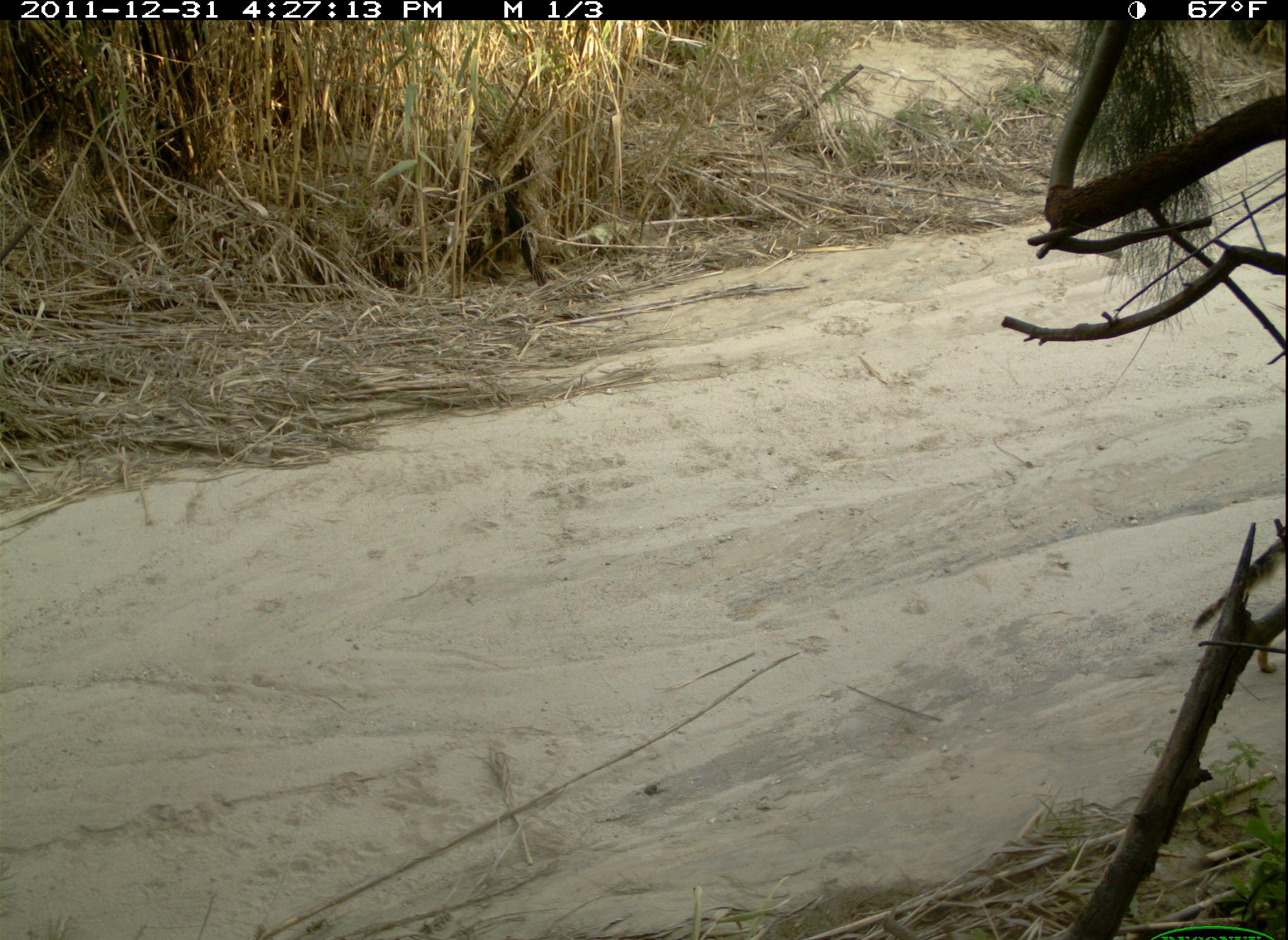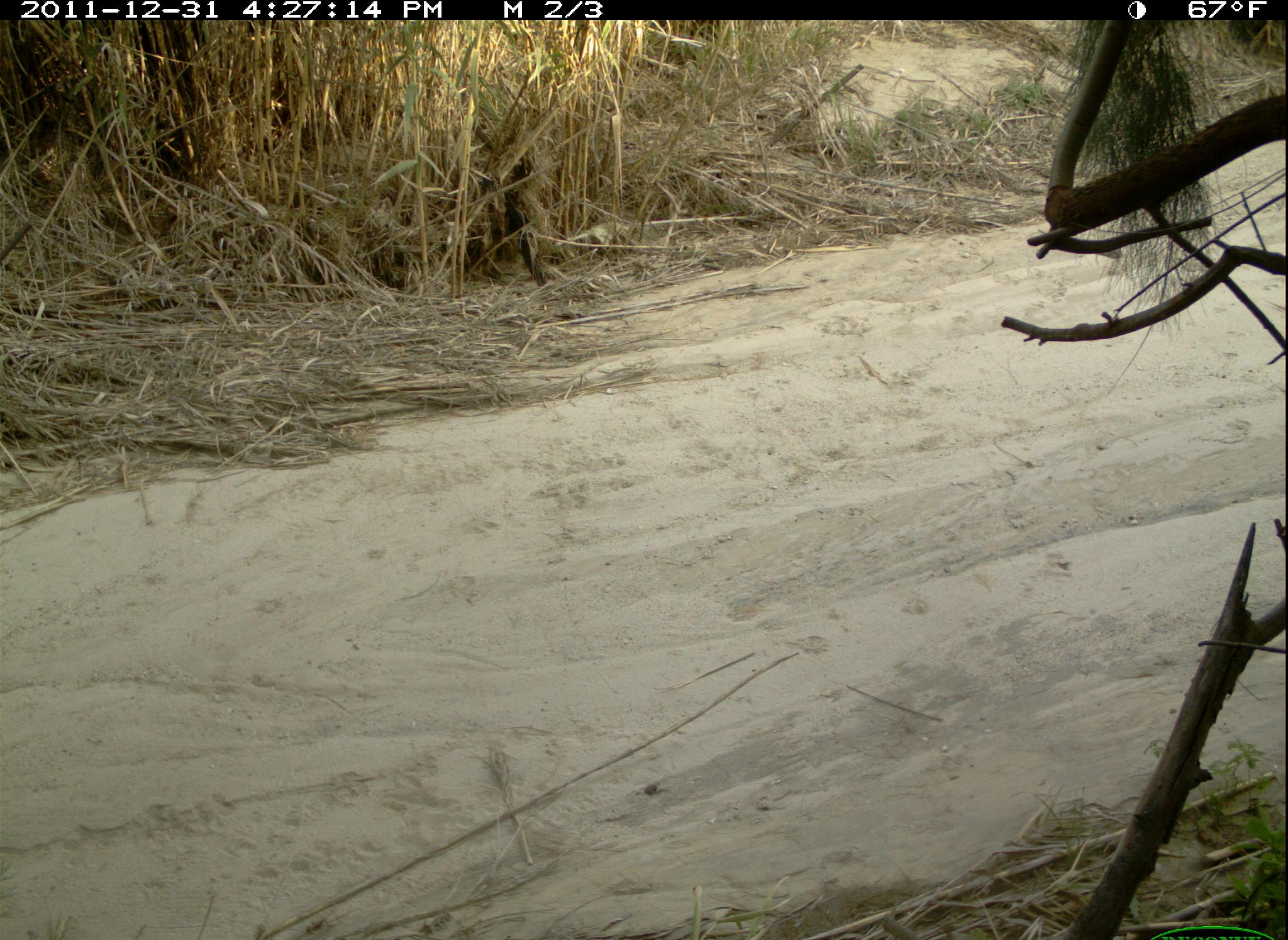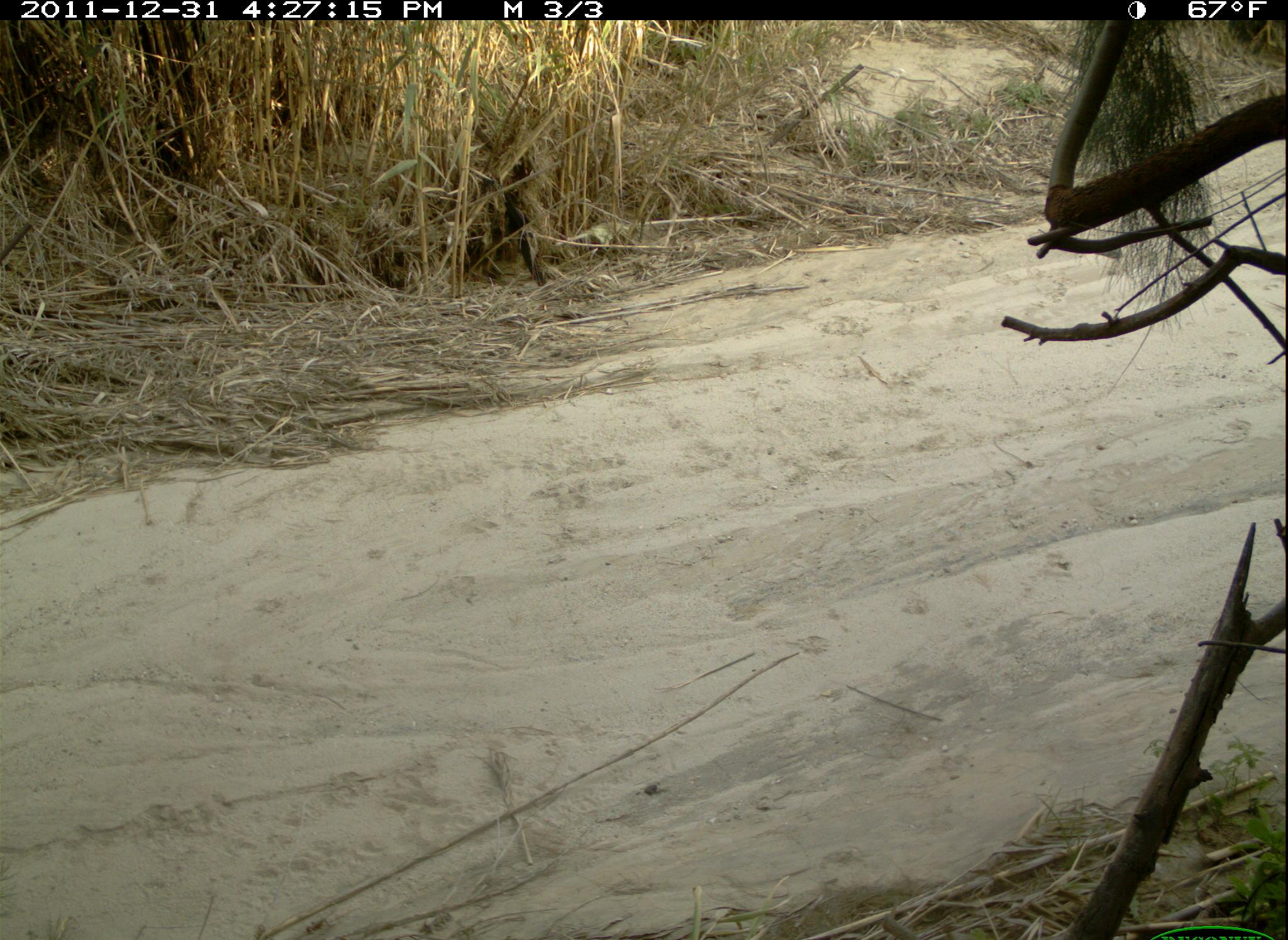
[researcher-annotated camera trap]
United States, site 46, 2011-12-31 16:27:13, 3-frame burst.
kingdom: Animalia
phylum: Chordata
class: Mammalia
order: Carnivora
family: Canidae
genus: Canis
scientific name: Canis latrans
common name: coyote